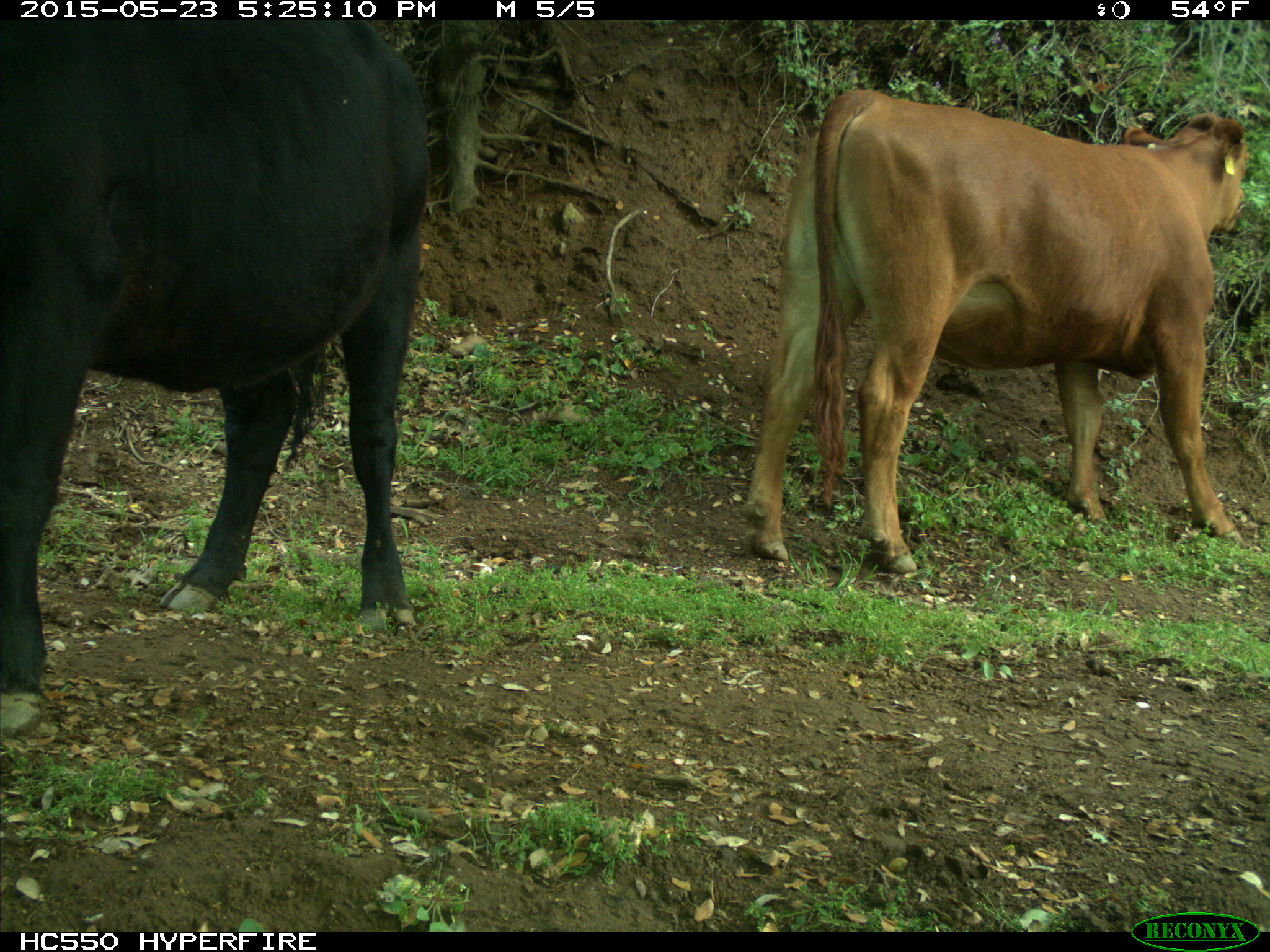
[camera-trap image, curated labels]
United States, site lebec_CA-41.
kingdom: Animalia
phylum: Chordata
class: Mammalia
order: Artiodactyla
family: Bovidae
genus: Bos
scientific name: Bos taurus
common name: domestic cow